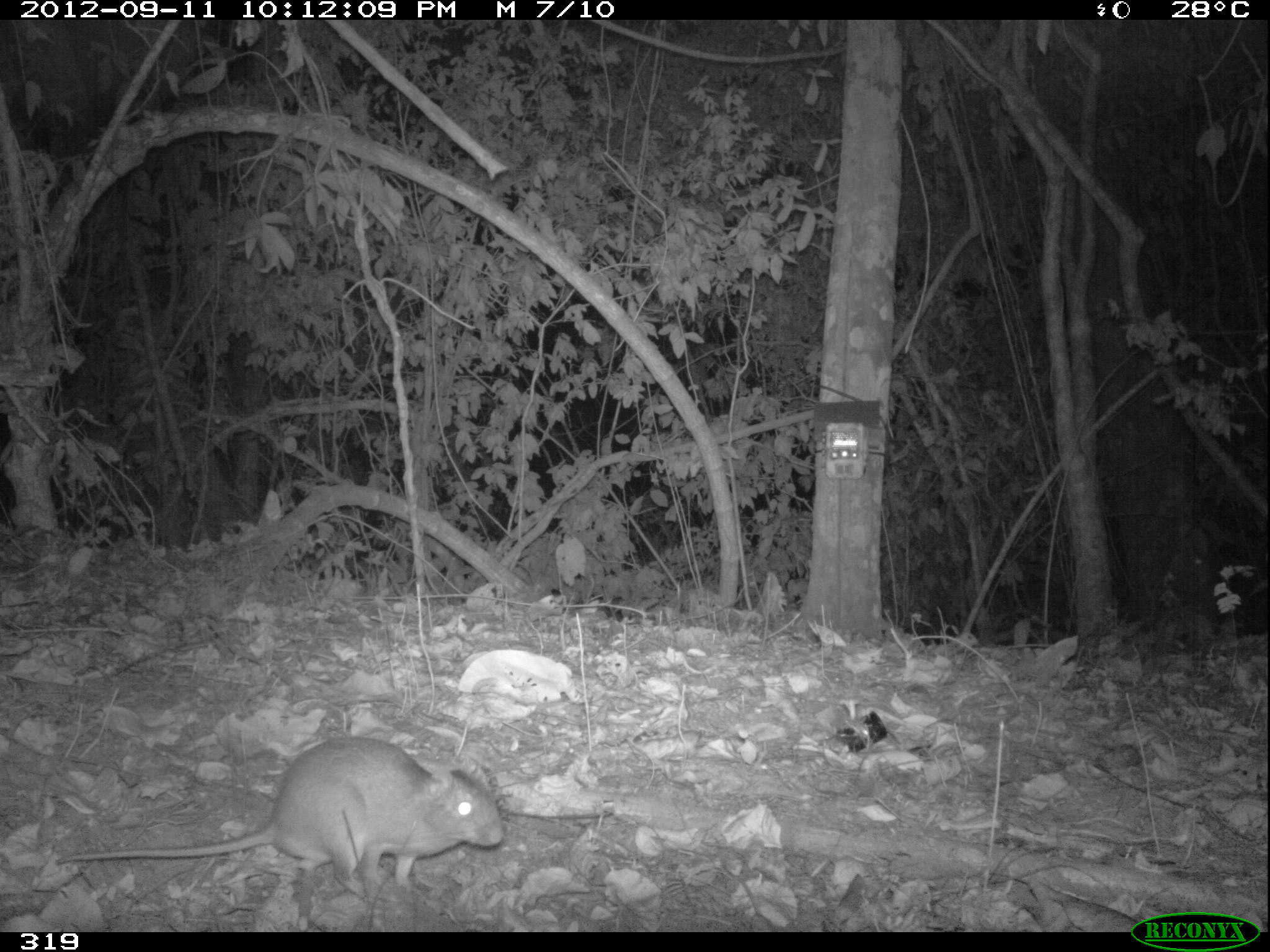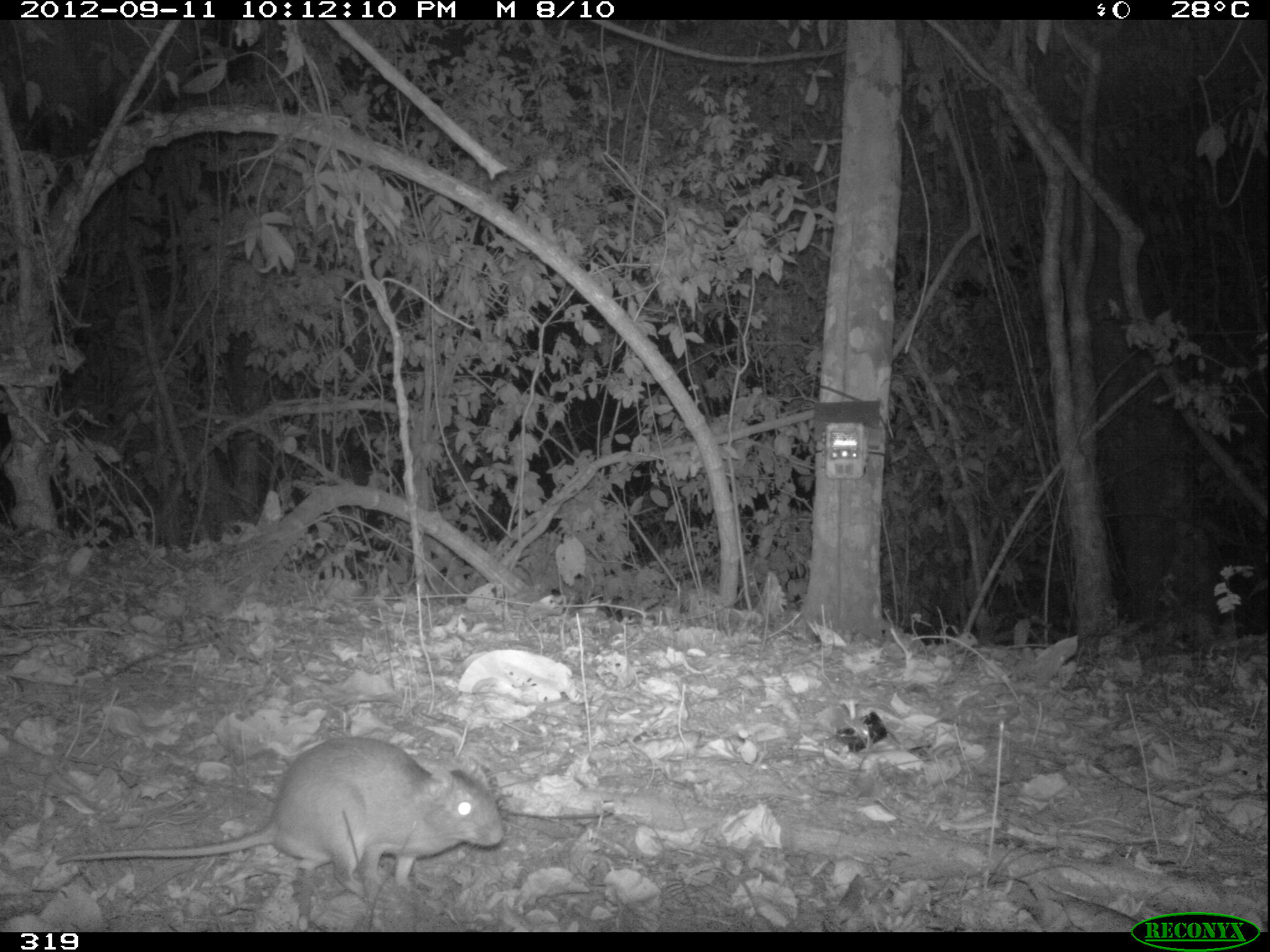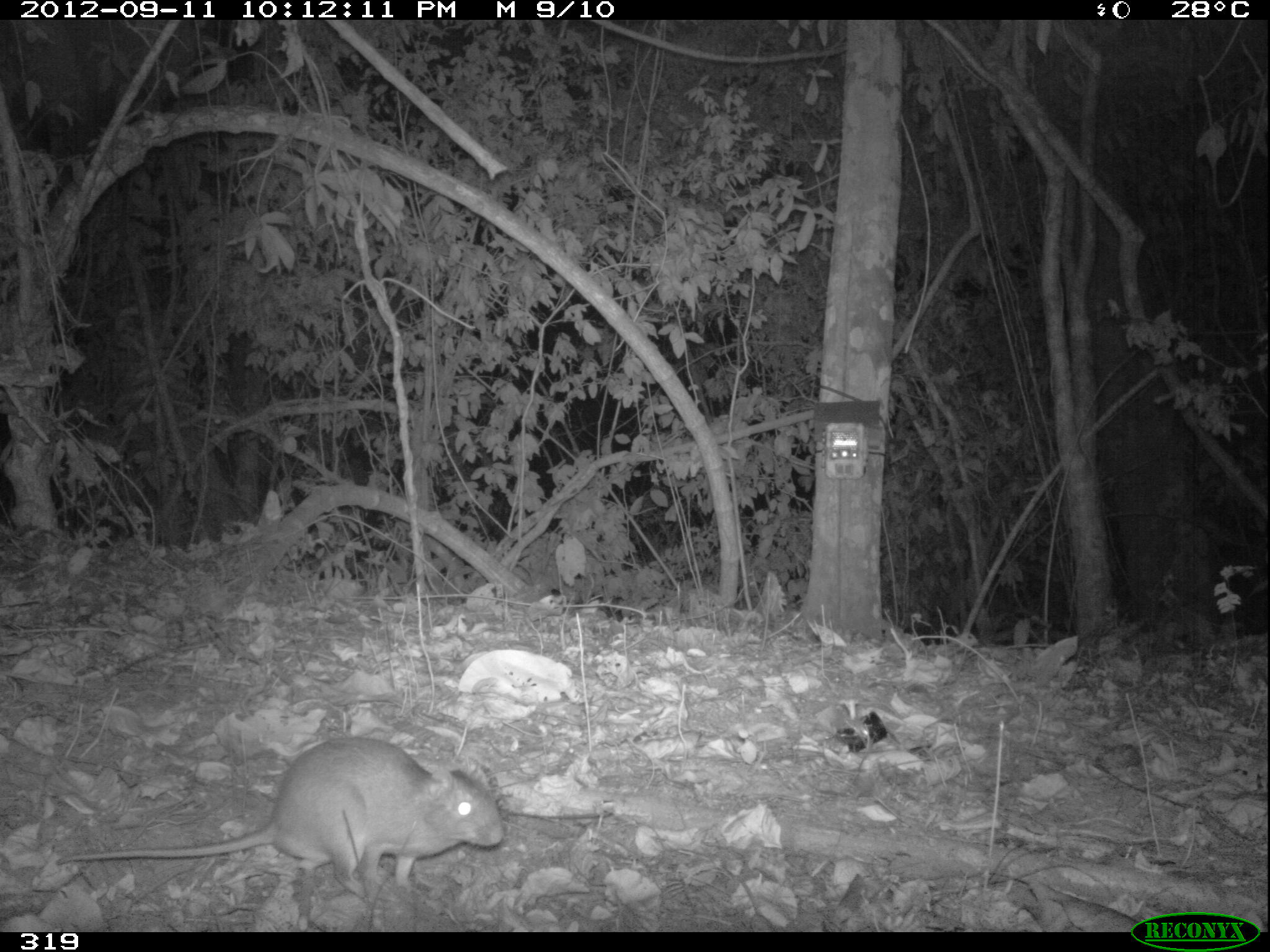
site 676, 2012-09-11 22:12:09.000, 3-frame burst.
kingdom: Animalia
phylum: Chordata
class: Mammalia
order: Rodentia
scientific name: Rodentia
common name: rodents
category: unknown rodent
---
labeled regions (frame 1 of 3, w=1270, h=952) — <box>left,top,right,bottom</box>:
unknown rodent: <box>53,736,503,896</box>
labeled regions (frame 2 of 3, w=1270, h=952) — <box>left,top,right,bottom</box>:
unknown rodent: <box>52,736,502,897</box>